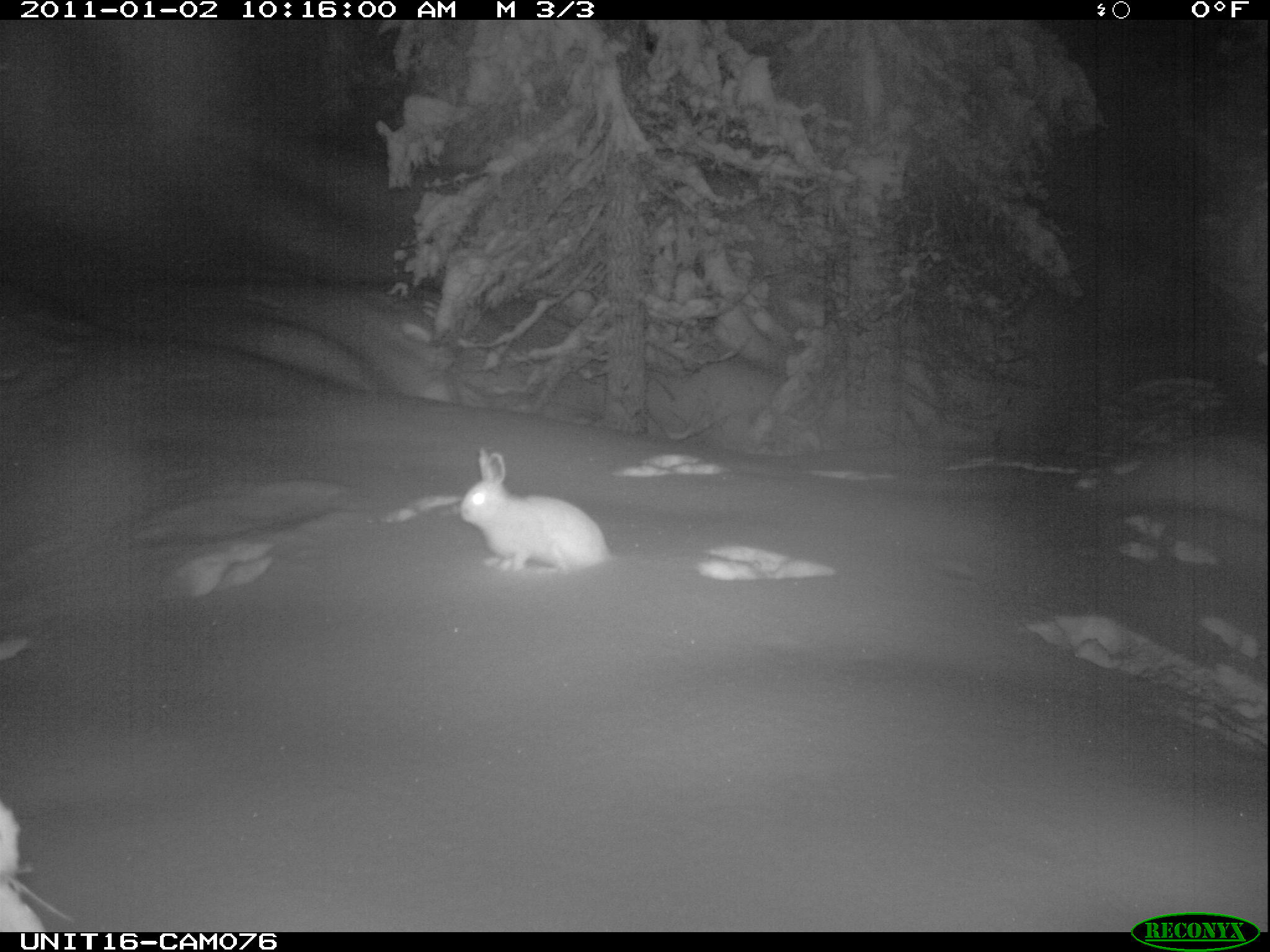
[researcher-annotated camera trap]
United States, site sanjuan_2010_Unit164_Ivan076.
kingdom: Animalia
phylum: Chordata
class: Mammalia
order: Lagomorpha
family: Leporidae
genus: Lepus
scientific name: Lepus americanus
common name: snowshoe hare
Lepus americanus (snowshoe hare).